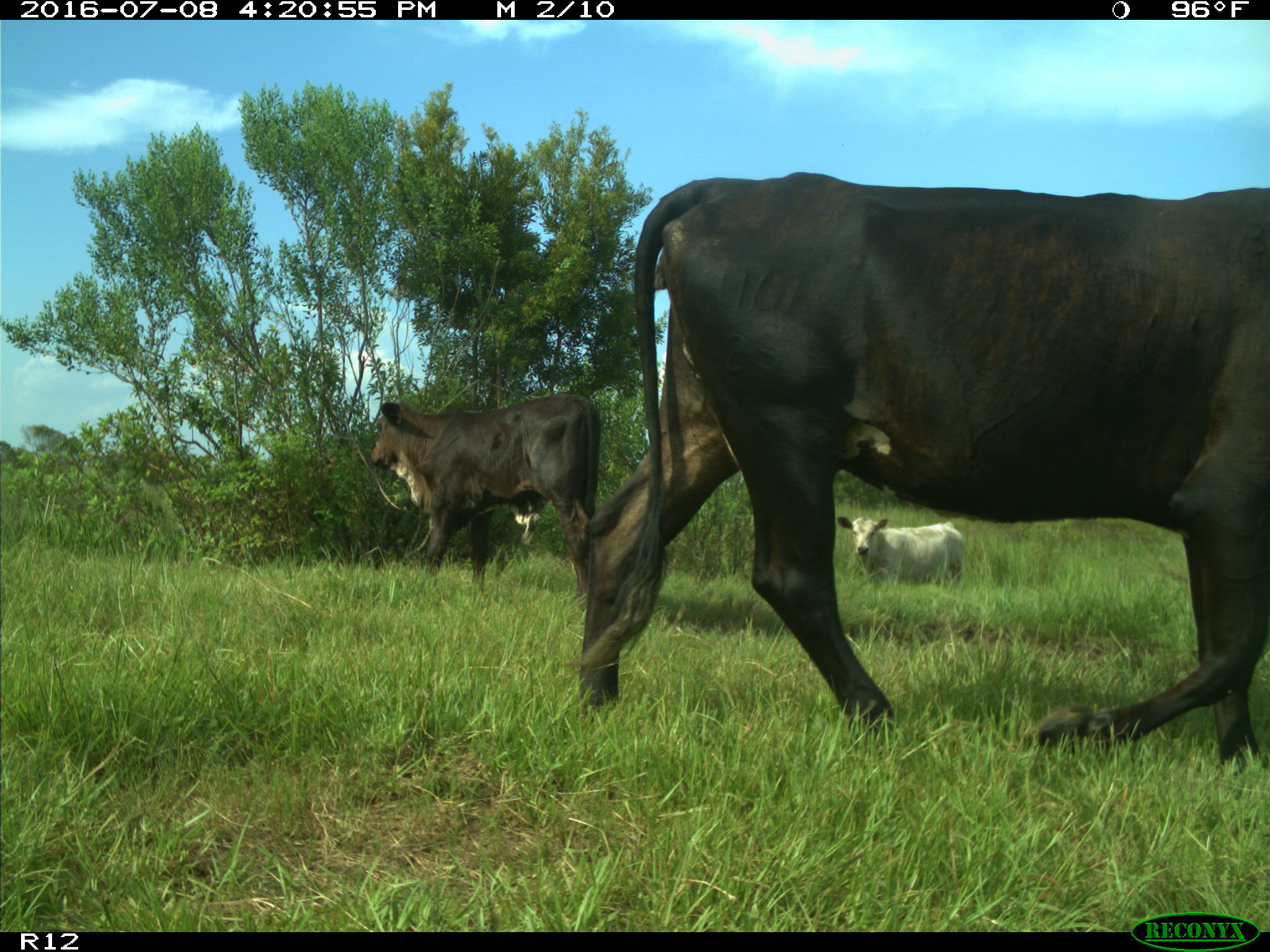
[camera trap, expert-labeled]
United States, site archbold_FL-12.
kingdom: Animalia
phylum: Chordata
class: Mammalia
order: Artiodactyla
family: Bovidae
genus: Bos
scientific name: Bos taurus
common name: domestic cow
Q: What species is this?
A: Bos taurus (domestic cow).